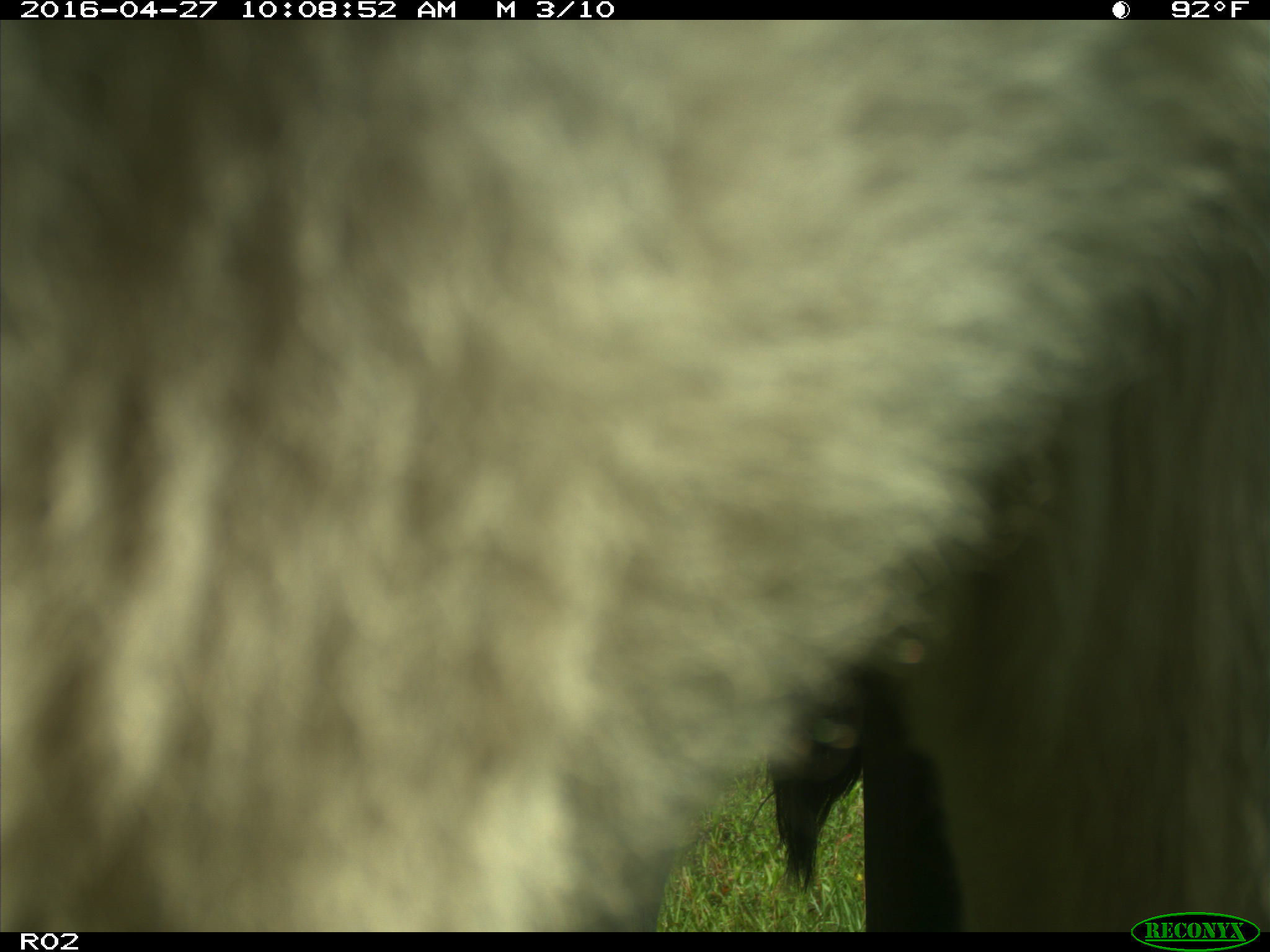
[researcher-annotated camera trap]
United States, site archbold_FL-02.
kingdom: Animalia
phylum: Chordata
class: Mammalia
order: Artiodactyla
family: Bovidae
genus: Bos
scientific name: Bos taurus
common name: domestic cow